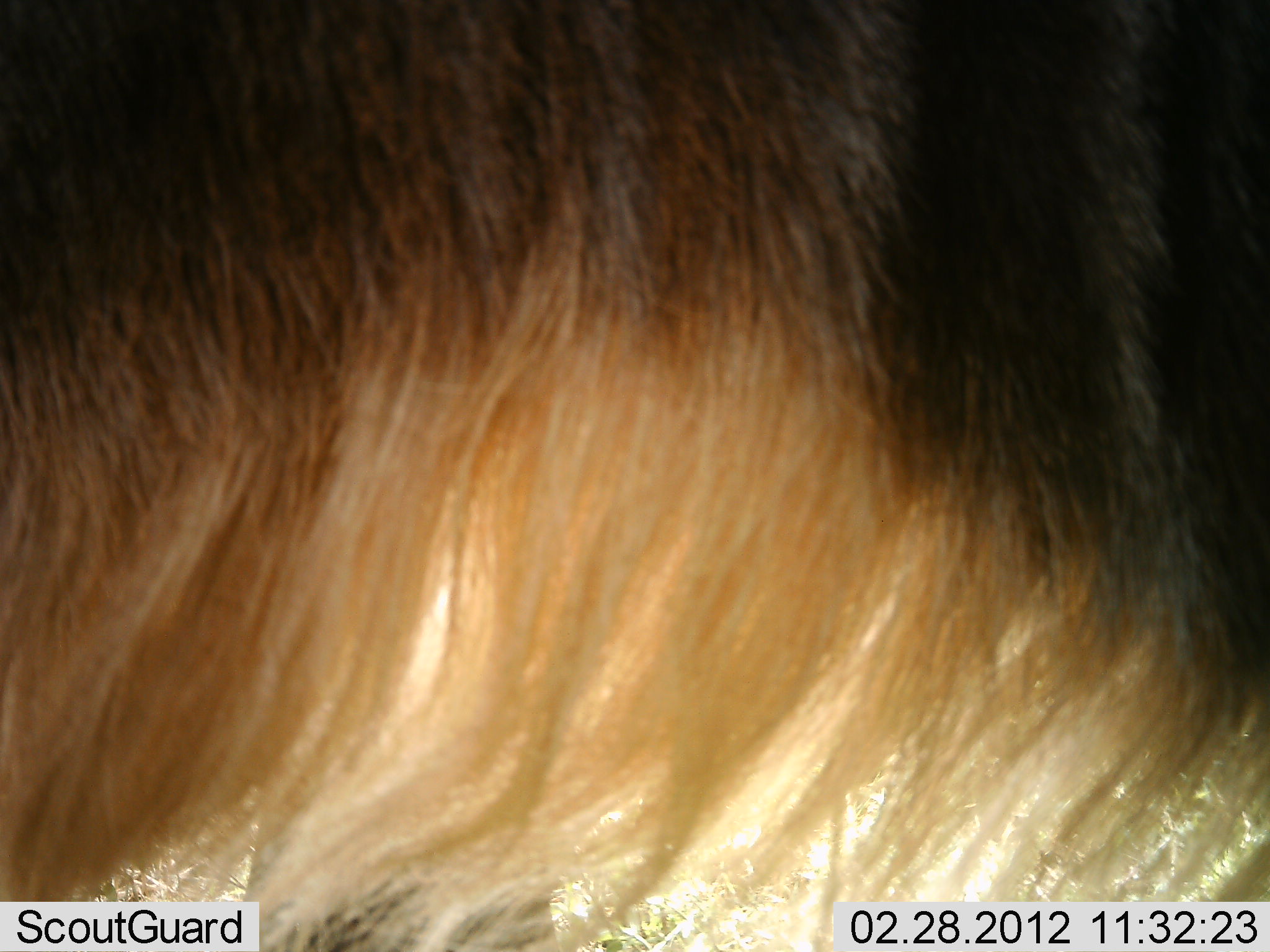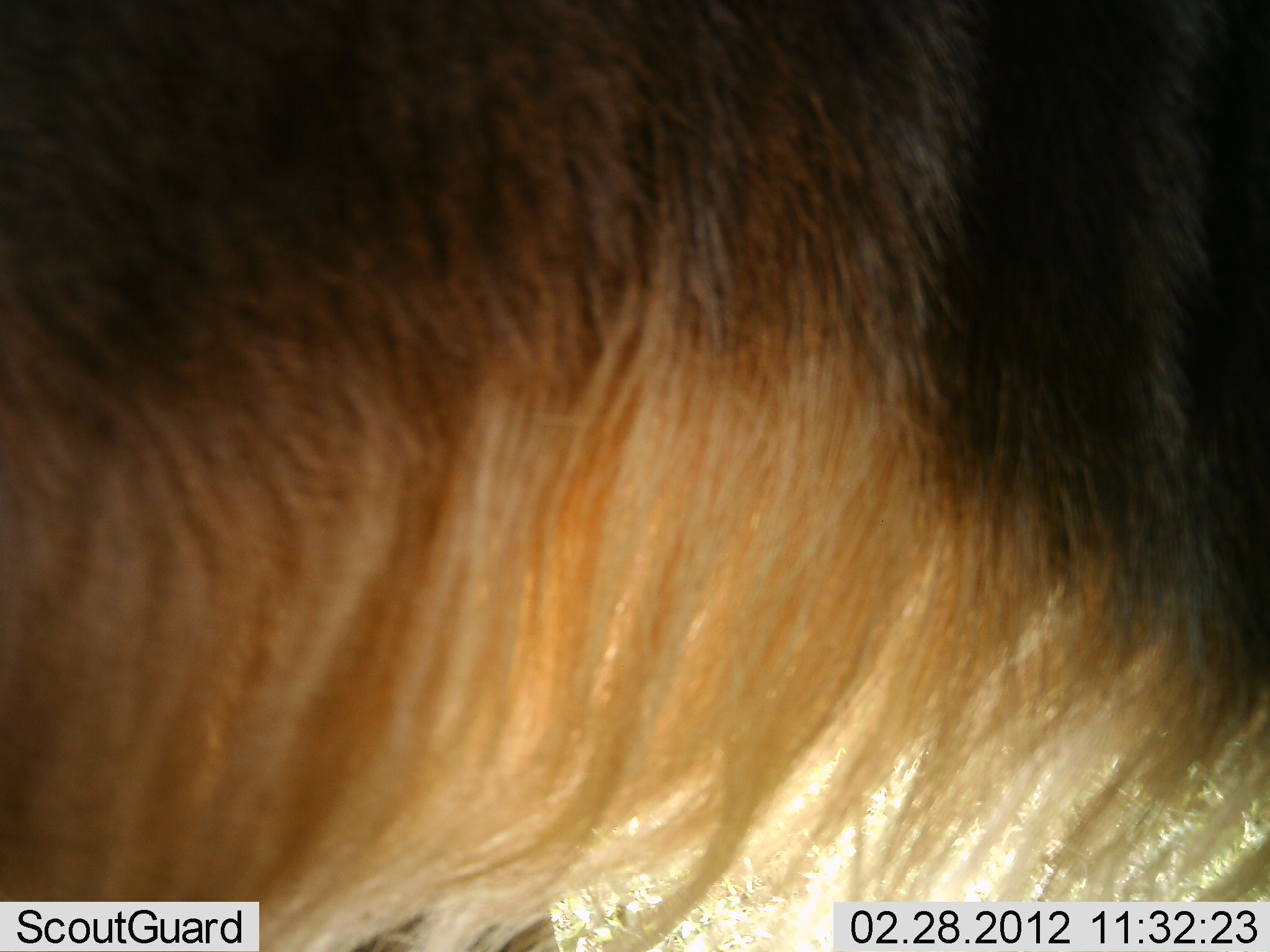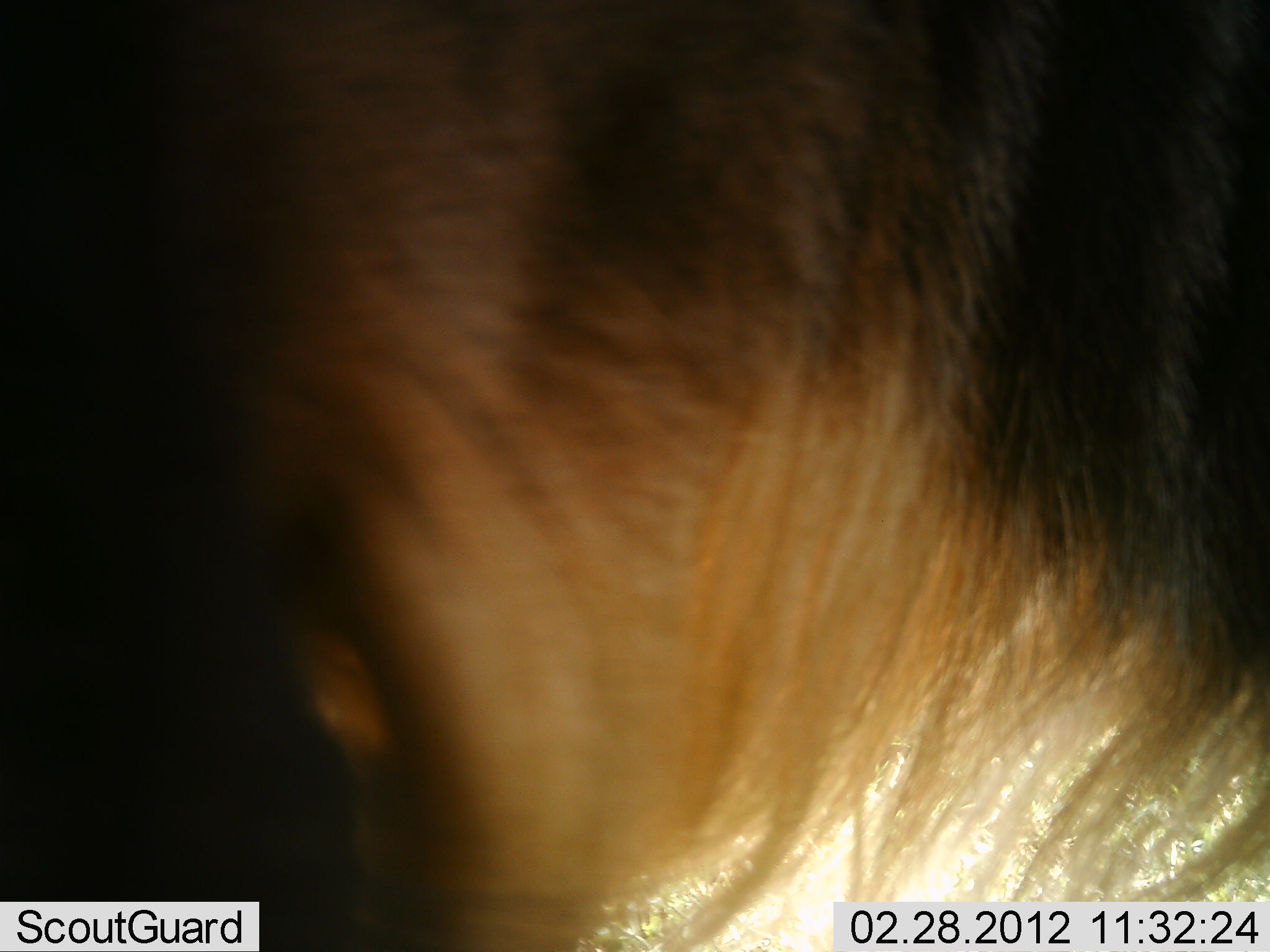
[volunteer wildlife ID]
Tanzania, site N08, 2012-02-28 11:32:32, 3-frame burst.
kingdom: Animalia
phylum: Chordata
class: Mammalia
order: Artiodactyla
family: Bovidae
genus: Connochaetes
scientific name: Connochaetes taurinus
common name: blue wildebeest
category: wildebeest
Wildebeest (blue wildebeest) (Connochaetes taurinus), count 1. Behavior (volunteer vote fractions): standing 93%, resting 0%, moving 7%, interacting 0%. Young present (vote fraction): 0%. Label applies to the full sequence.